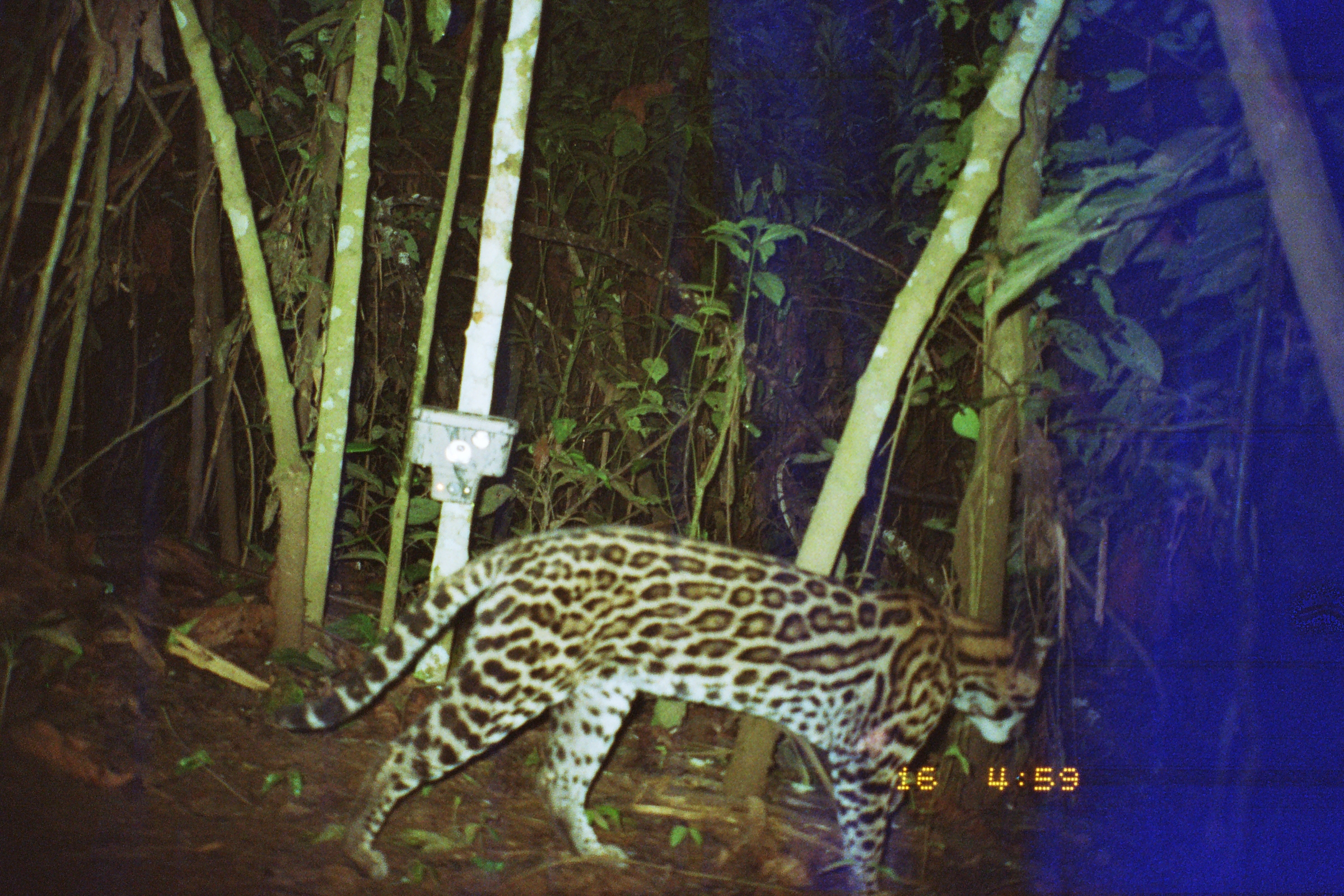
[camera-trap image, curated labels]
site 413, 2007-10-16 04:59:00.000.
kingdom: Animalia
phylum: Chordata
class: Mammalia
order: Carnivora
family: Felidae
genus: Leopardus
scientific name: Leopardus pardalis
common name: ocelot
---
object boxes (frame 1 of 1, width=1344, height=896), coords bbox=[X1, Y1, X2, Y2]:
leopardus pardalis: bbox=[269, 524, 1055, 894]